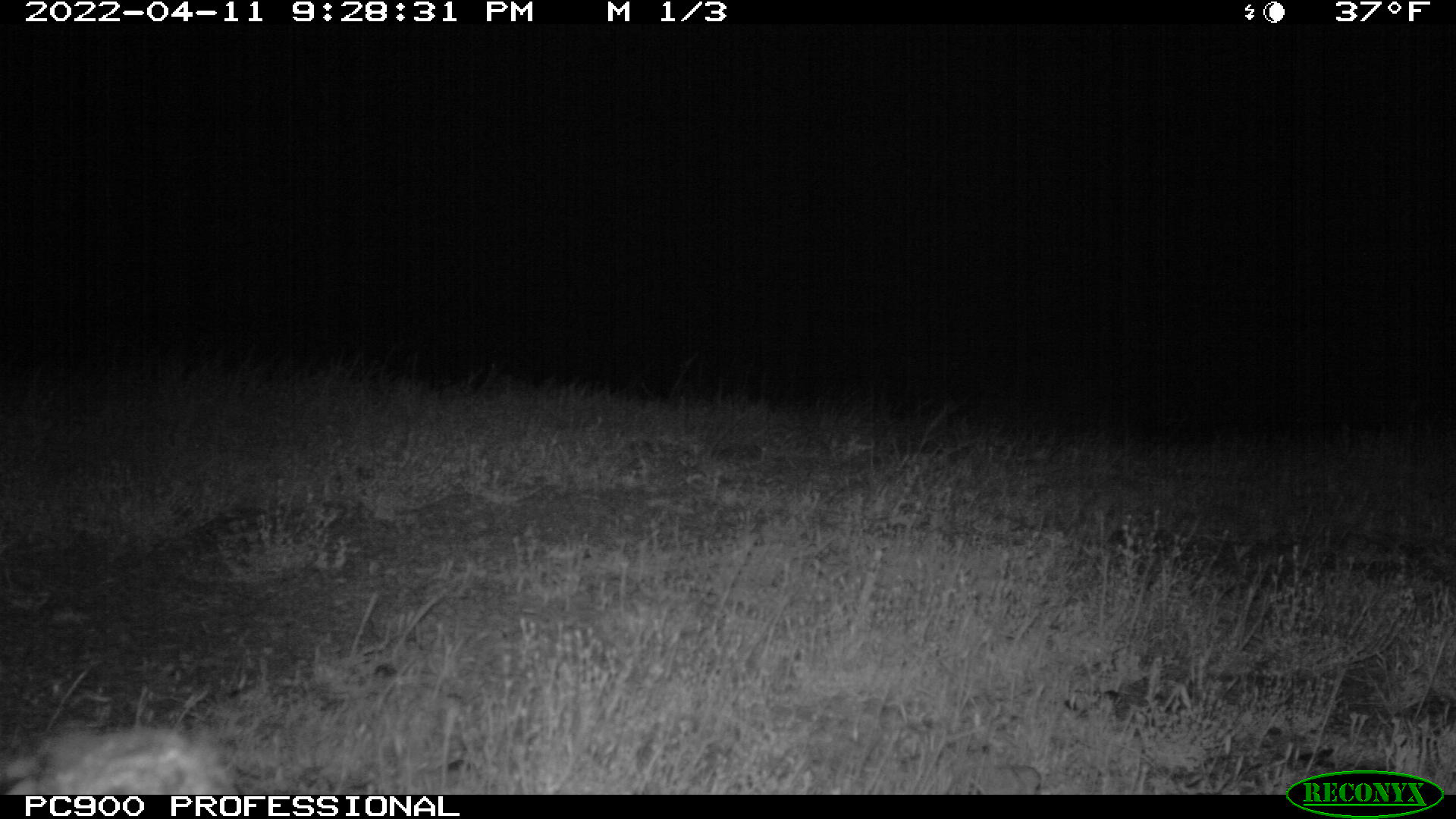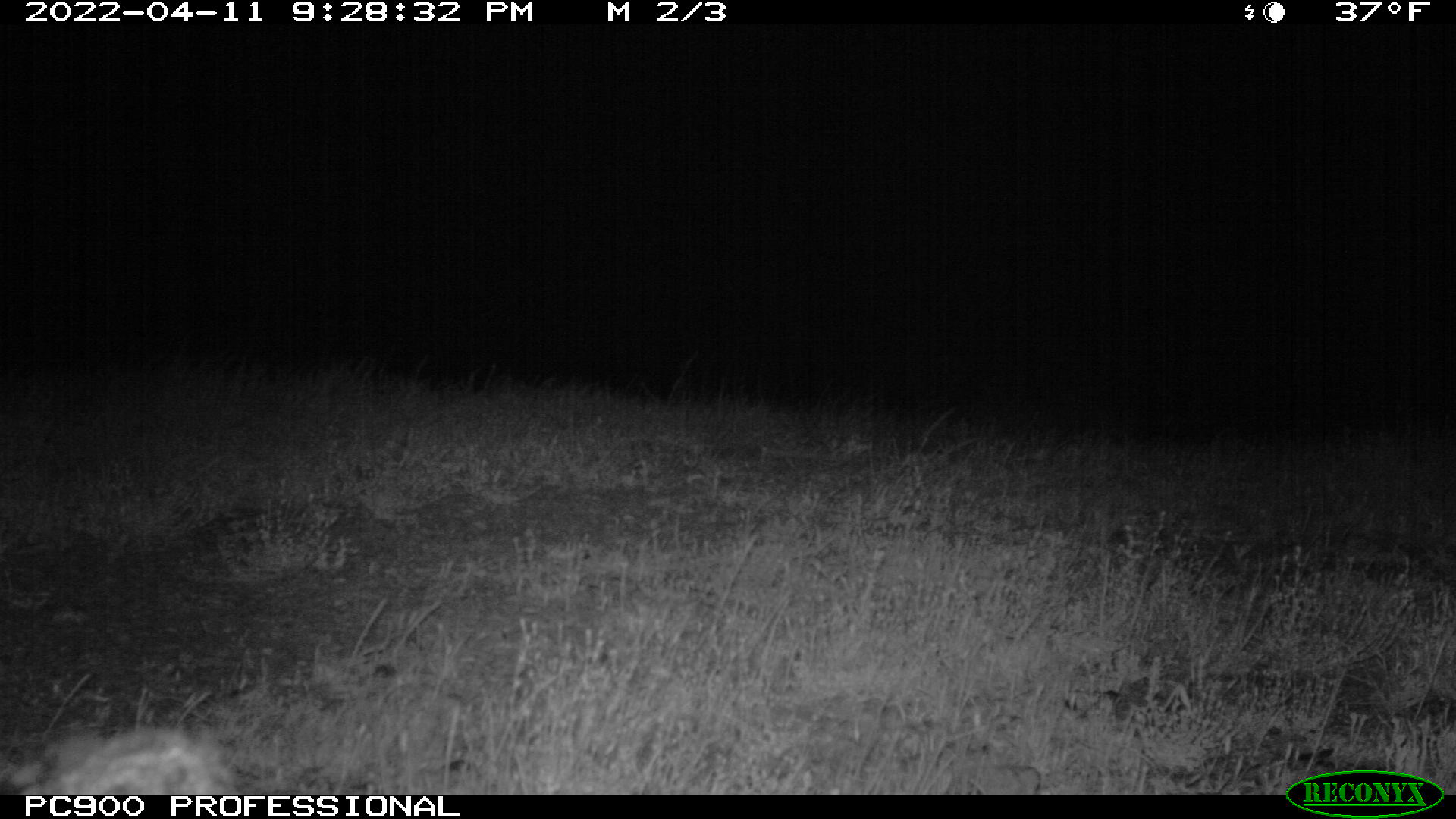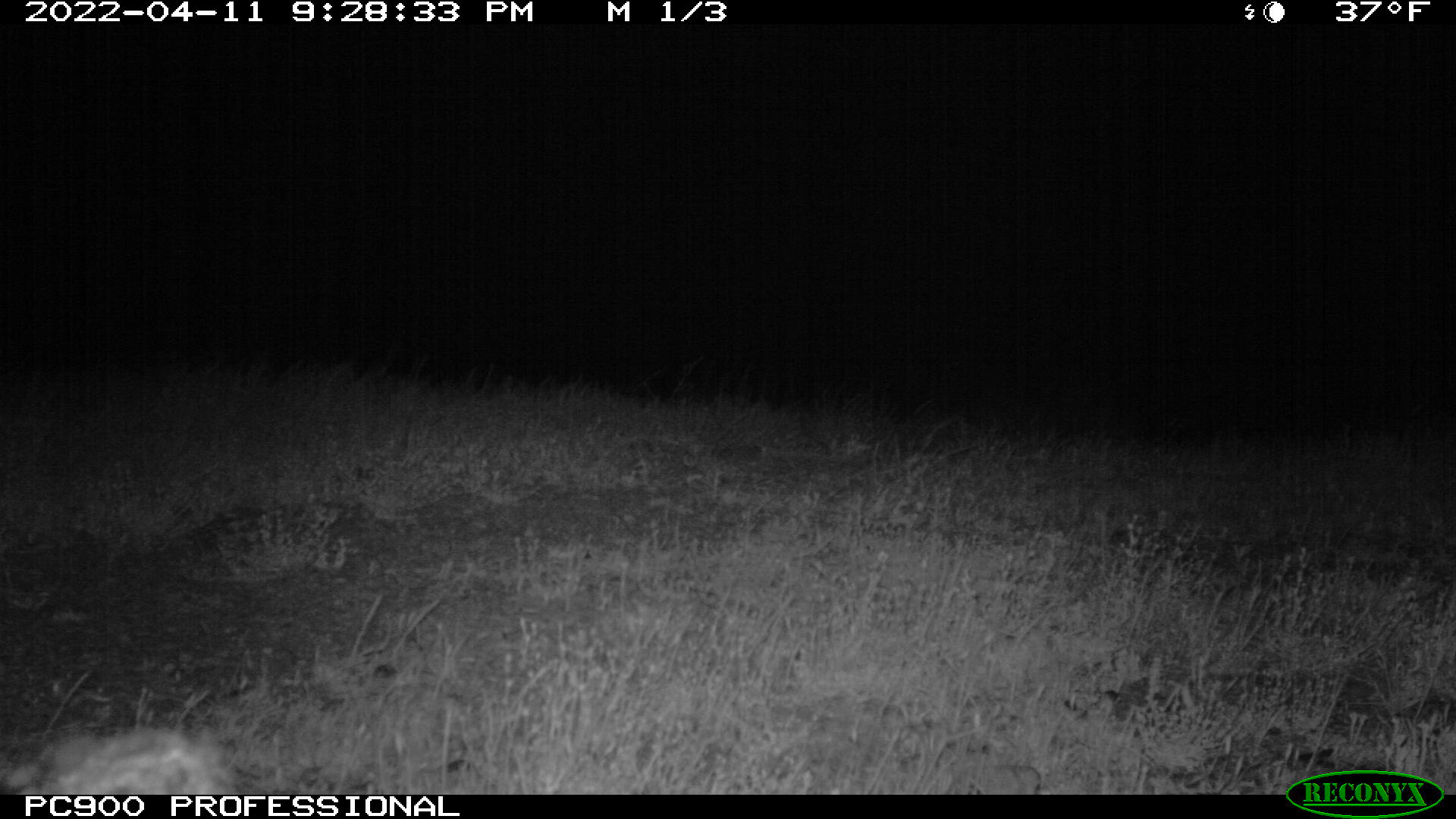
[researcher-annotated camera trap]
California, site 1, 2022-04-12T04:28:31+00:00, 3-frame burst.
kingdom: Animalia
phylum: Chordata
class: Mammalia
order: Lagomorpha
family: Leporidae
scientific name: Leporidae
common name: rabbit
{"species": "rabbit (Leporidae)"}